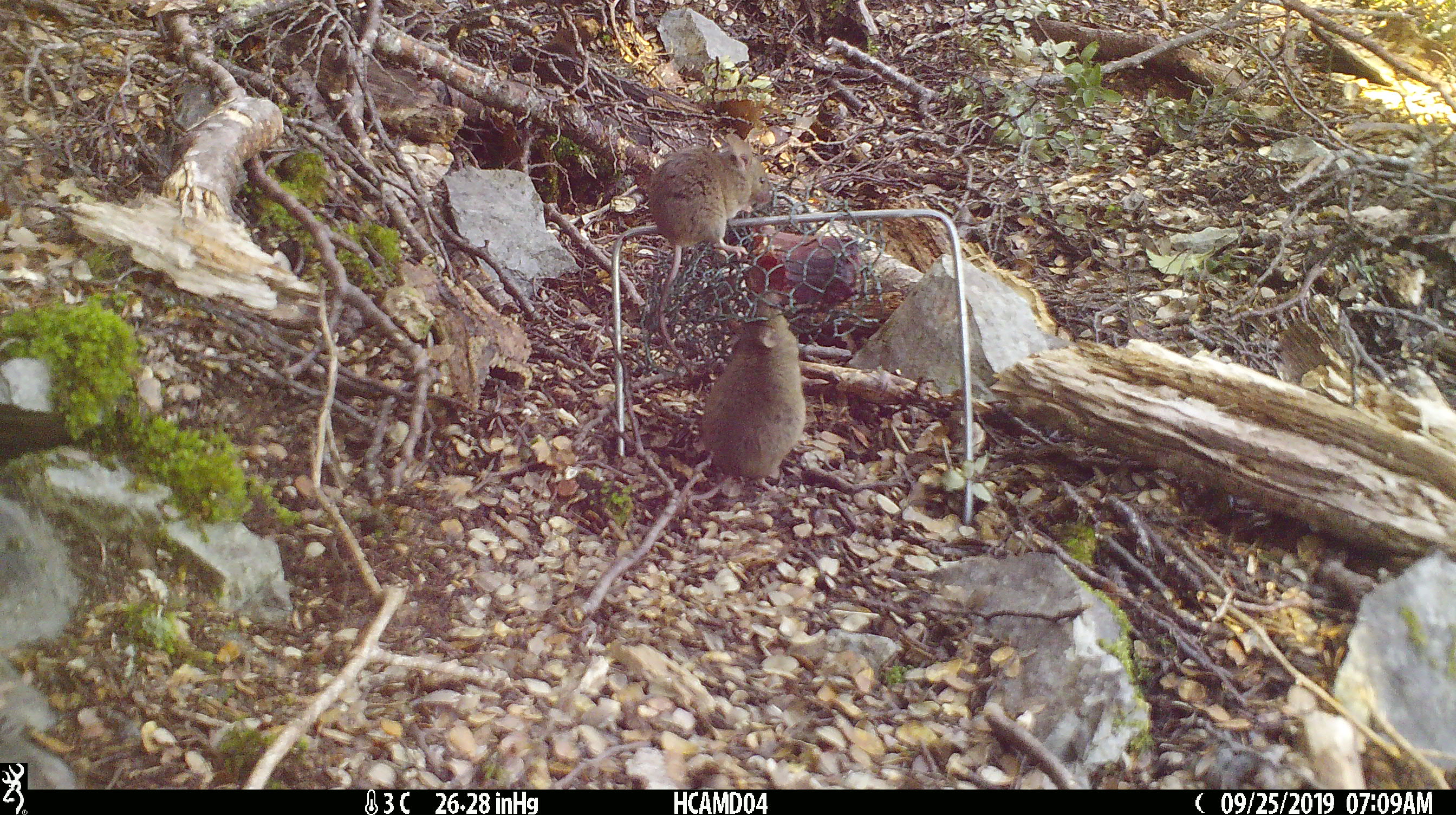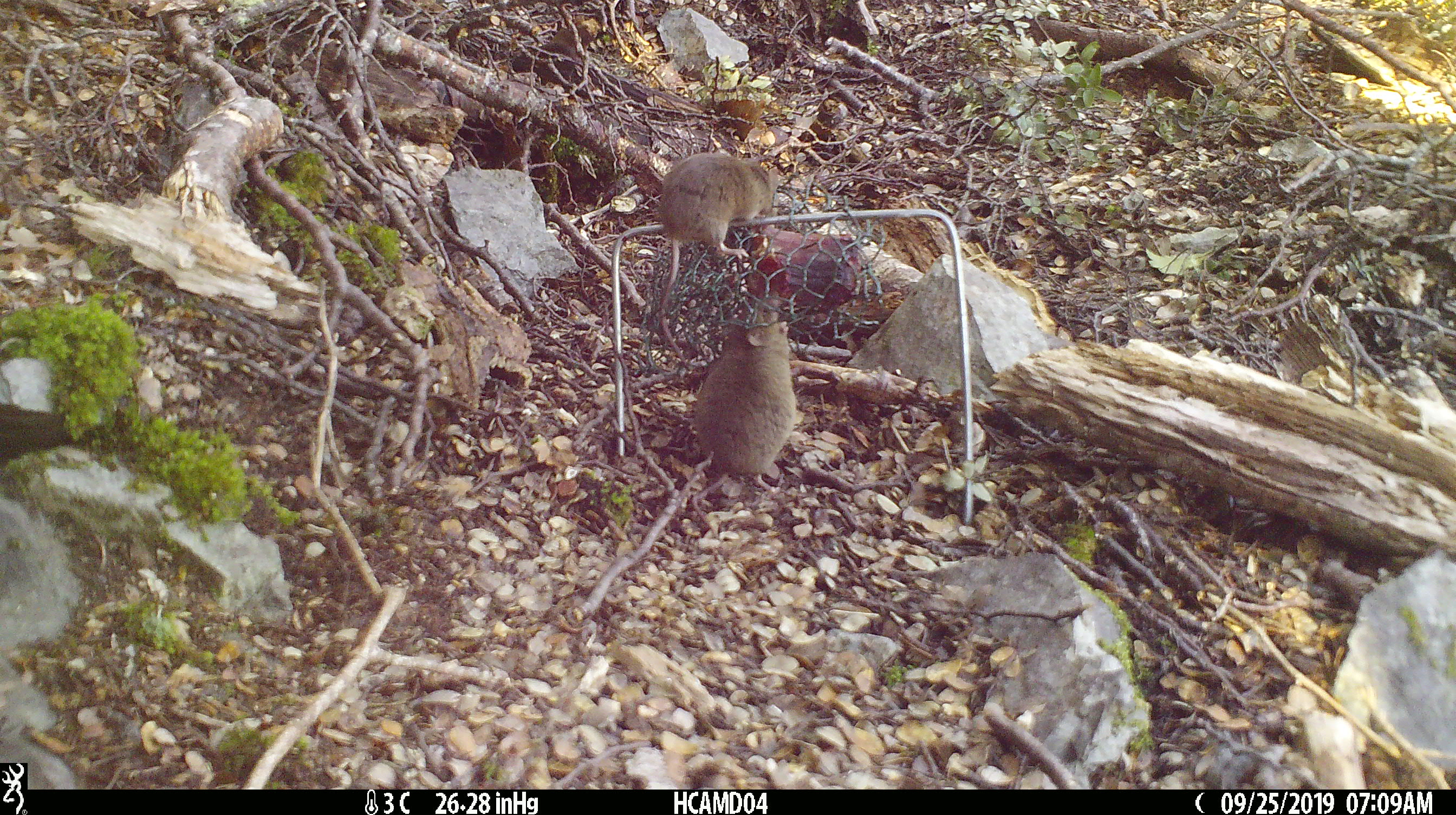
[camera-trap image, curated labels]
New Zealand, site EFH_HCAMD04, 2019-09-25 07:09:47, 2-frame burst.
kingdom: Animalia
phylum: Chordata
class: Mammalia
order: Rodentia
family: Muridae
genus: Mus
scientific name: Mus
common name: mouse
Mouse (Mus).